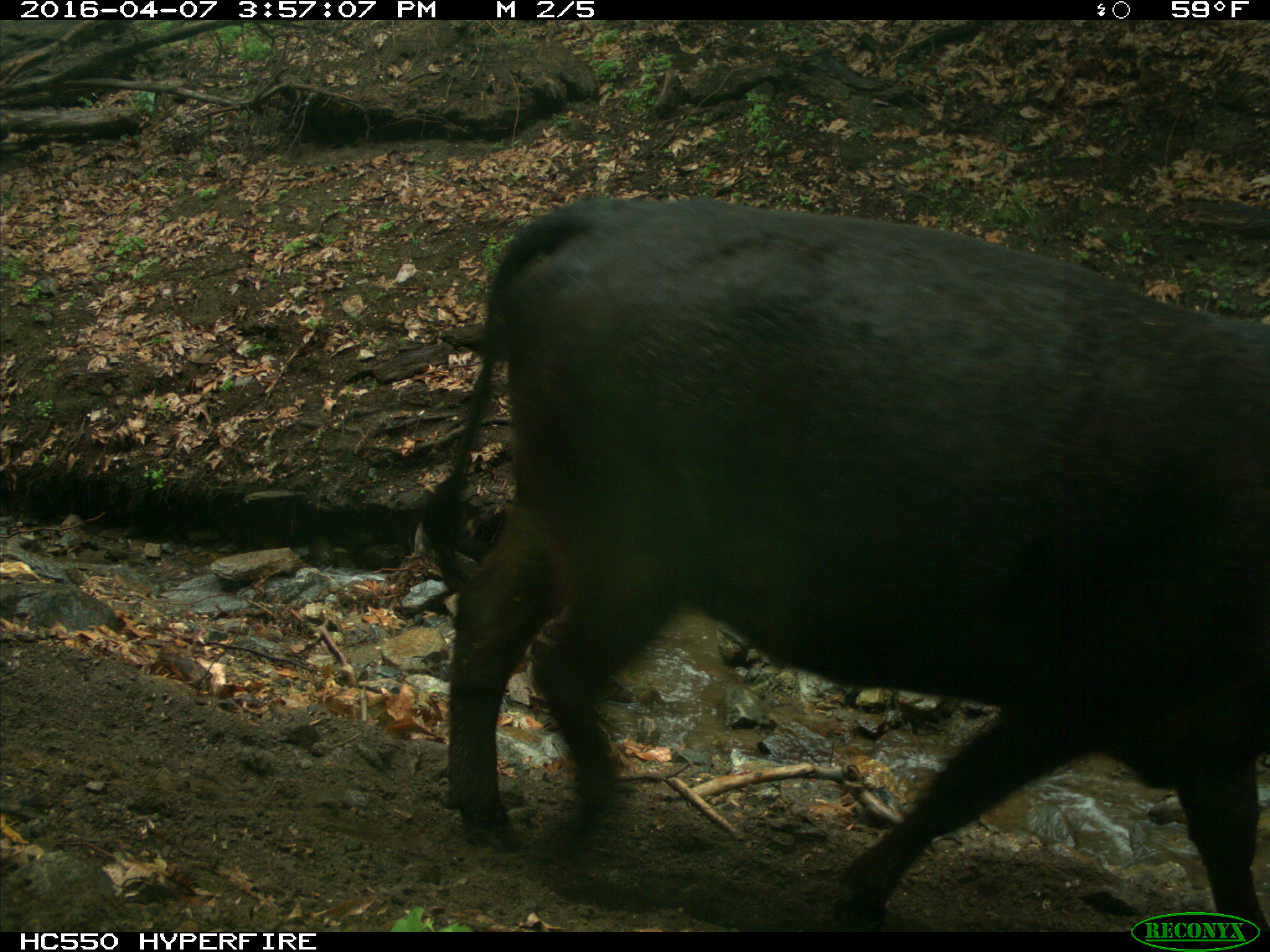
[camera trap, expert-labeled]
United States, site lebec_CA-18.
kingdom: Animalia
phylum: Chordata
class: Mammalia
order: Artiodactyla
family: Bovidae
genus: Bos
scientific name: Bos taurus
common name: domestic cow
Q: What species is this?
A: Bos taurus (domestic cow).